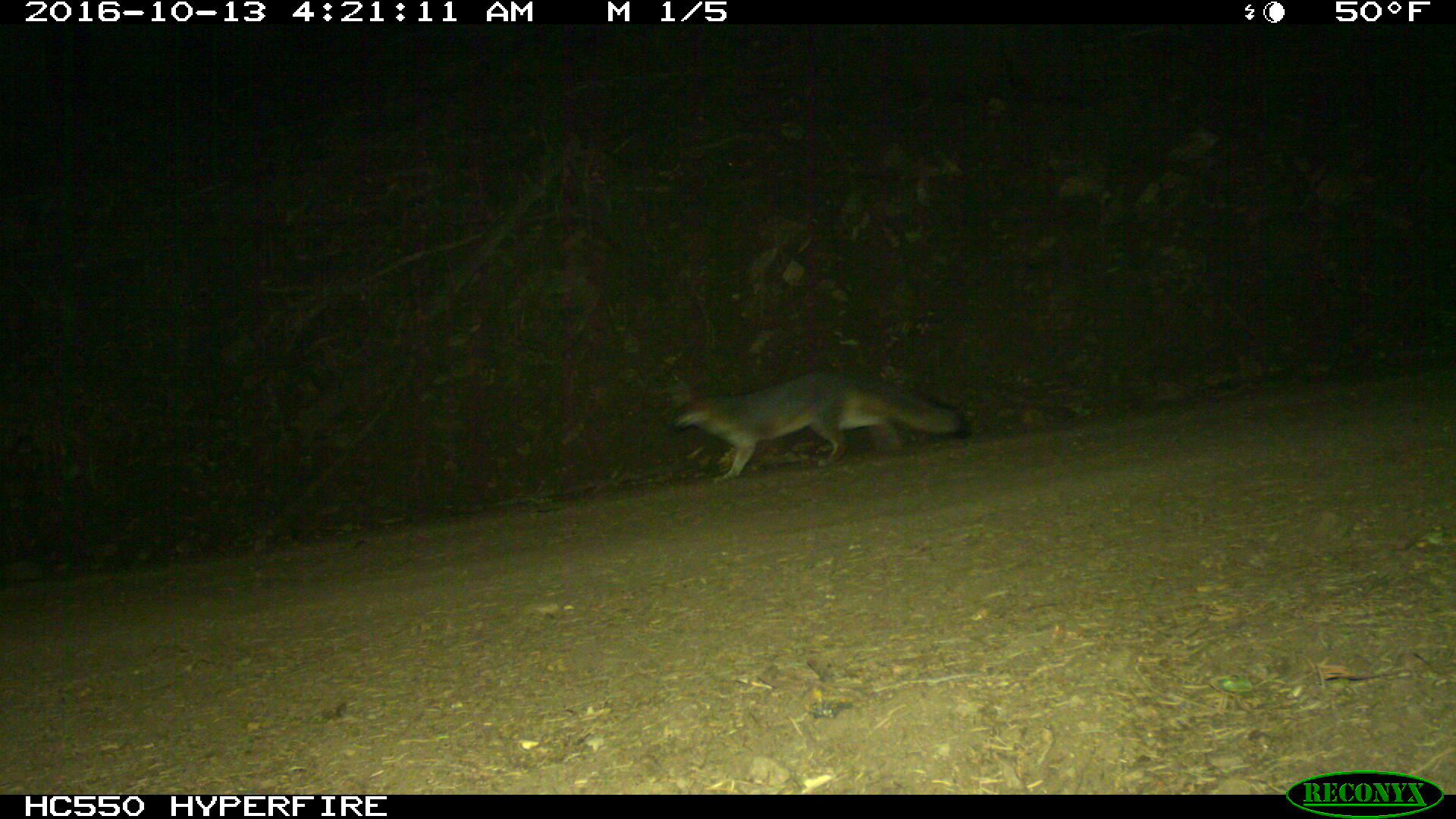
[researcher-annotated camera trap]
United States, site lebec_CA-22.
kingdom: Animalia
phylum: Chordata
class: Mammalia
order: Carnivora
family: Canidae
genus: Urocyon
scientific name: Urocyon cinereoargenteus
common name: gray fox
Urocyon cinereoargenteus (gray fox).